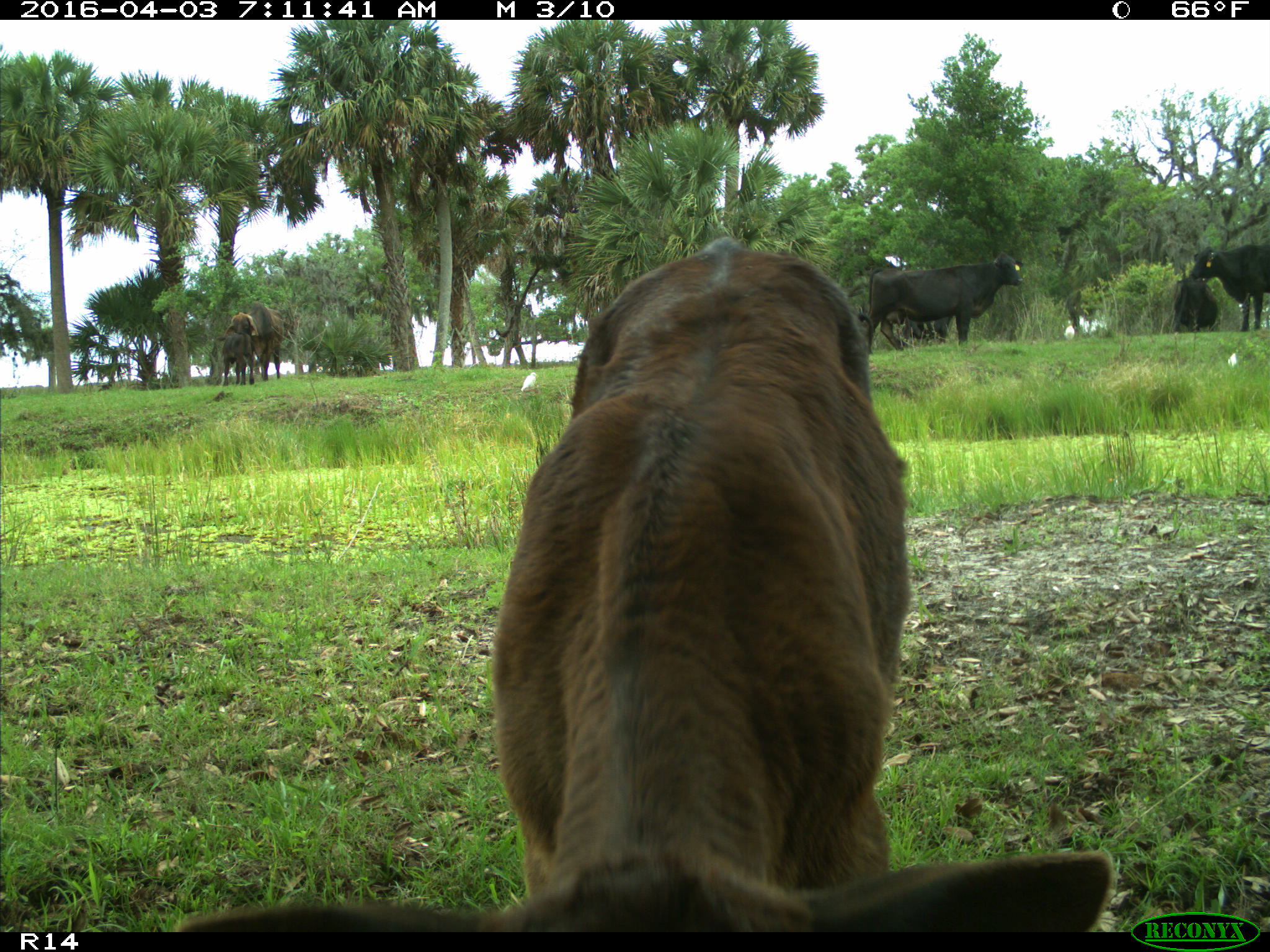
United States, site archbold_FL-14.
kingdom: Animalia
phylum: Chordata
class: Mammalia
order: Artiodactyla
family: Bovidae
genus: Bos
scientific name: Bos taurus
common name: domestic cow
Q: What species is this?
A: Bos taurus (domestic cow).